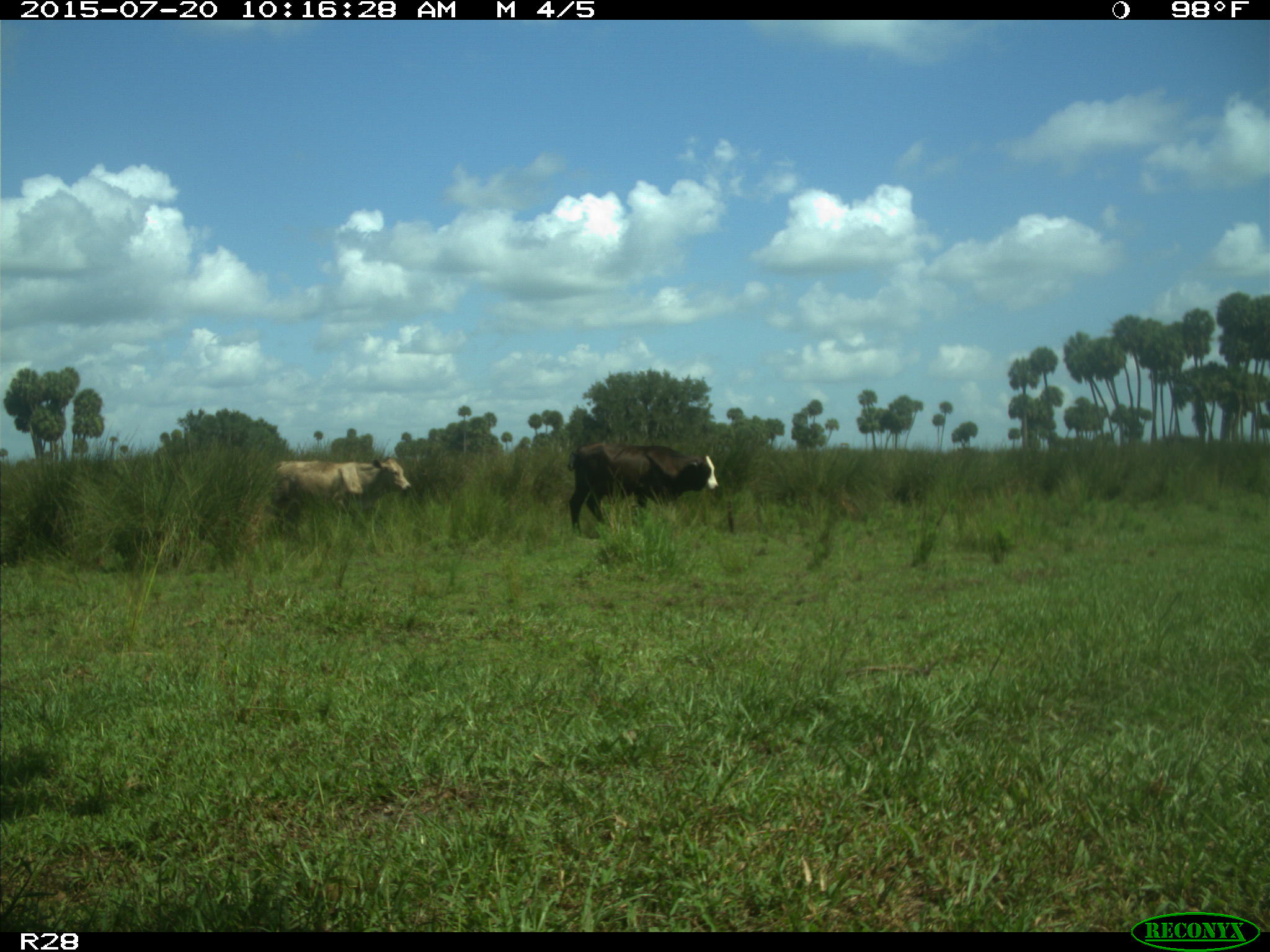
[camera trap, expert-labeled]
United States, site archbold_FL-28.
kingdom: Animalia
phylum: Chordata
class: Mammalia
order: Artiodactyla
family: Bovidae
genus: Bos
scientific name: Bos taurus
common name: domestic cow